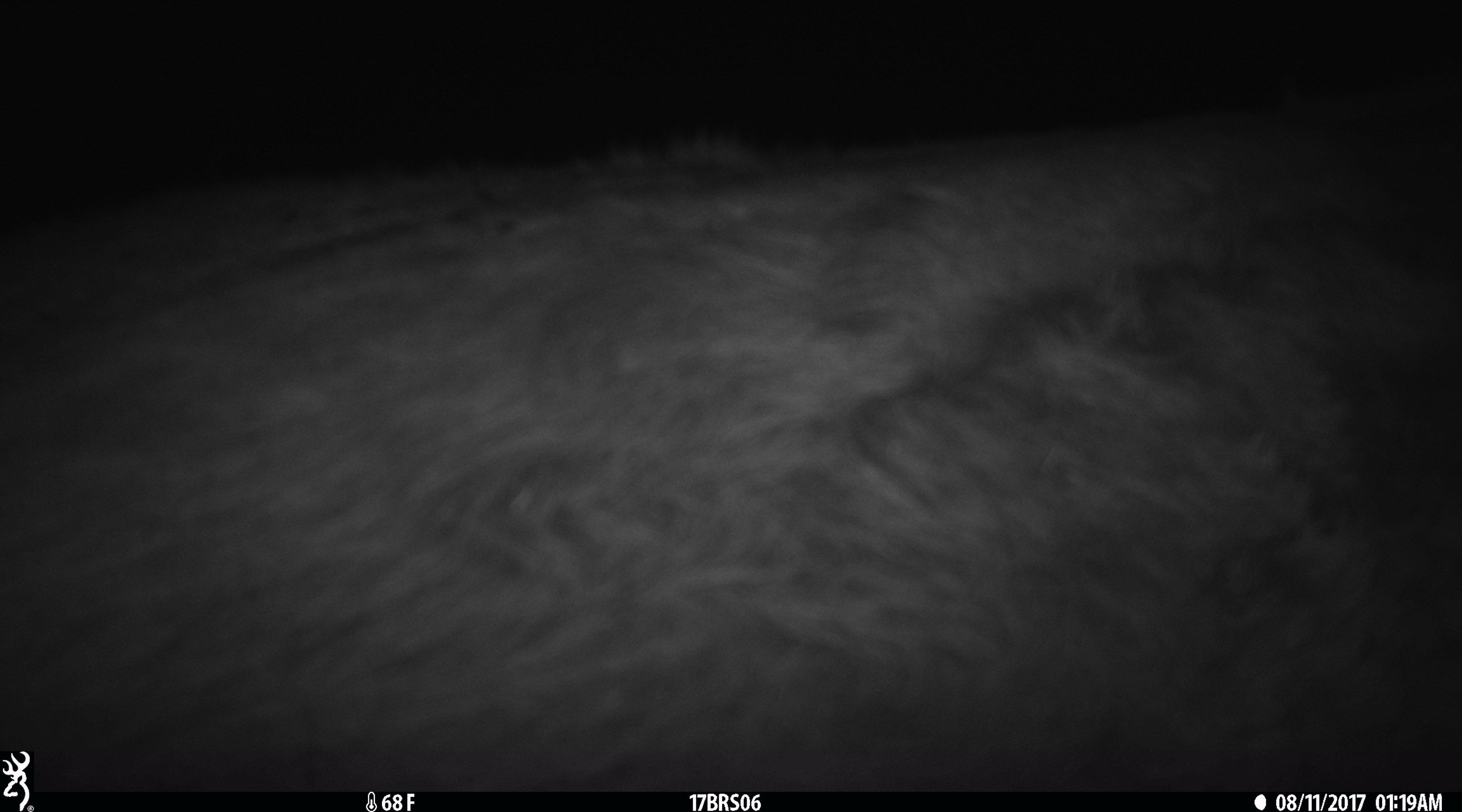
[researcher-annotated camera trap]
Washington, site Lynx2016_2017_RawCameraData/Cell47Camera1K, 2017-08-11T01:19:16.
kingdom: Animalia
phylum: Chordata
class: Mammalia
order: Artiodactyla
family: Bovidae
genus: Bos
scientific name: Bos taurus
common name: domestic cattle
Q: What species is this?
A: Domestic cattle (Bos taurus).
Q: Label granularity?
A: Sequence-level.